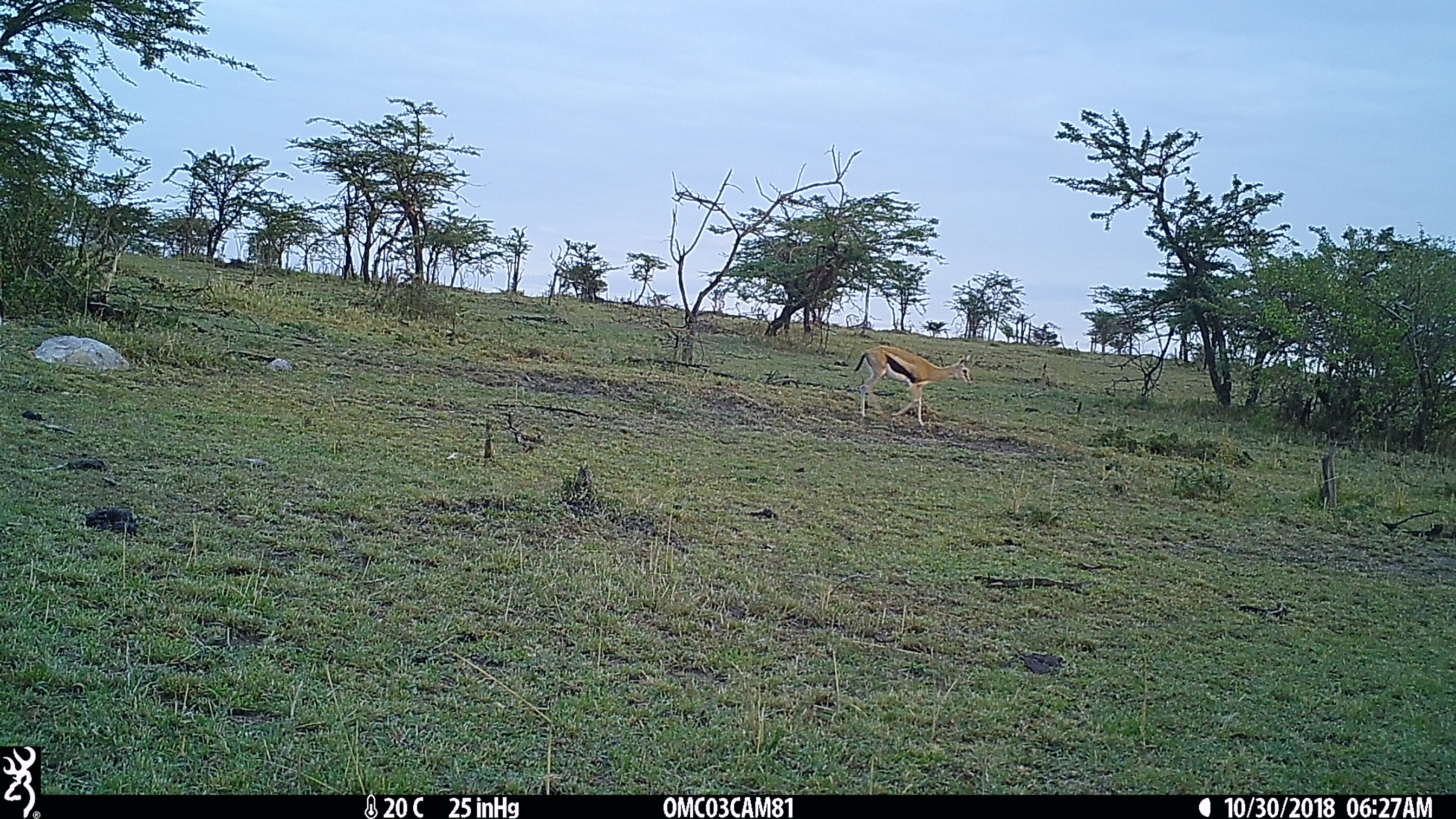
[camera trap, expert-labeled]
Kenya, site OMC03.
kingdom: Animalia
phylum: Chordata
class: Mammalia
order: Artiodactyla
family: Bovidae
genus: Eudorcas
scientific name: Eudorcas thomsonii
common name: thomon's gazelle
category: gazelle thomsons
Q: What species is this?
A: Gazelle thomsons (thomon's gazelle) (Eudorcas thomsonii).